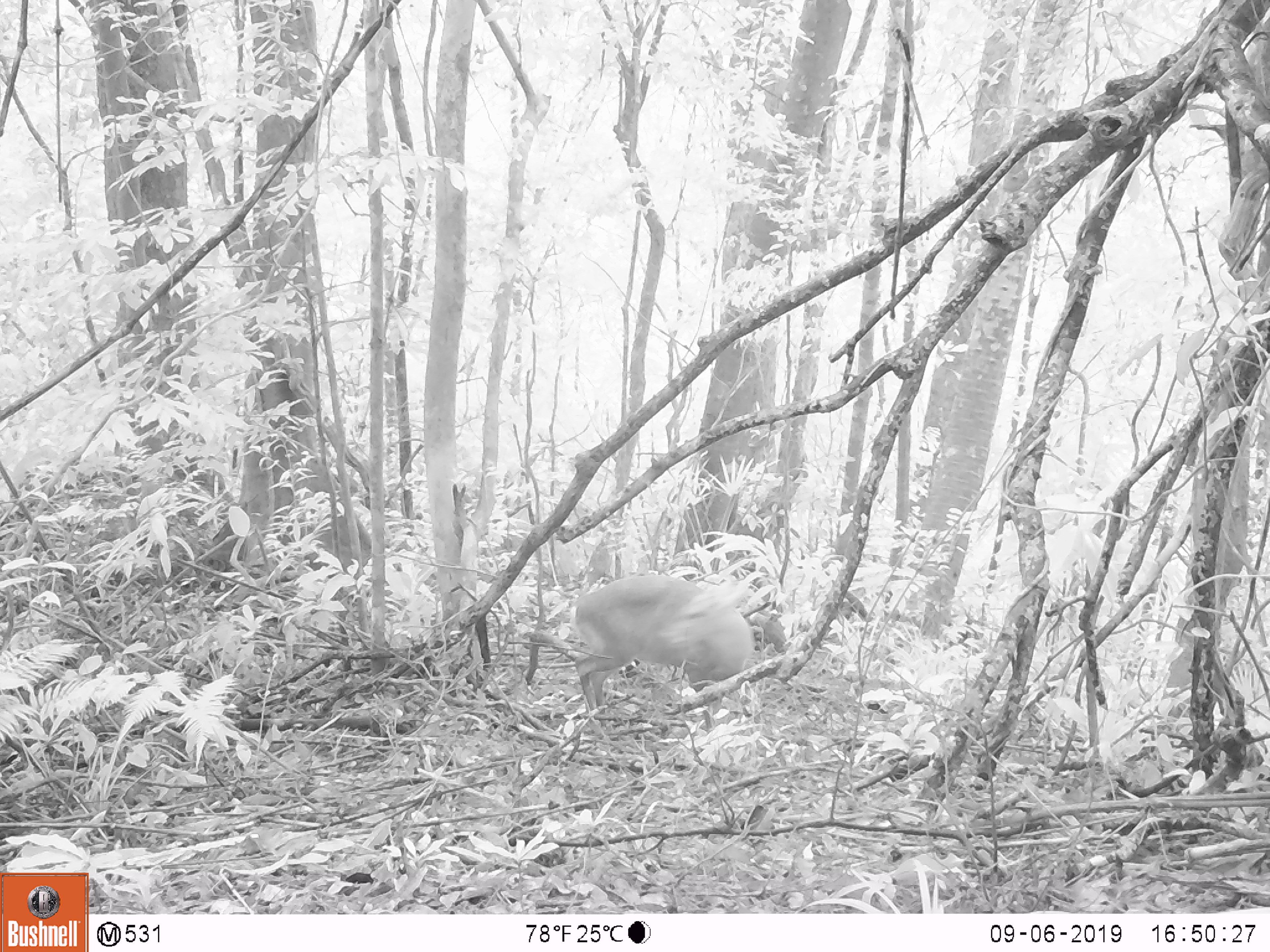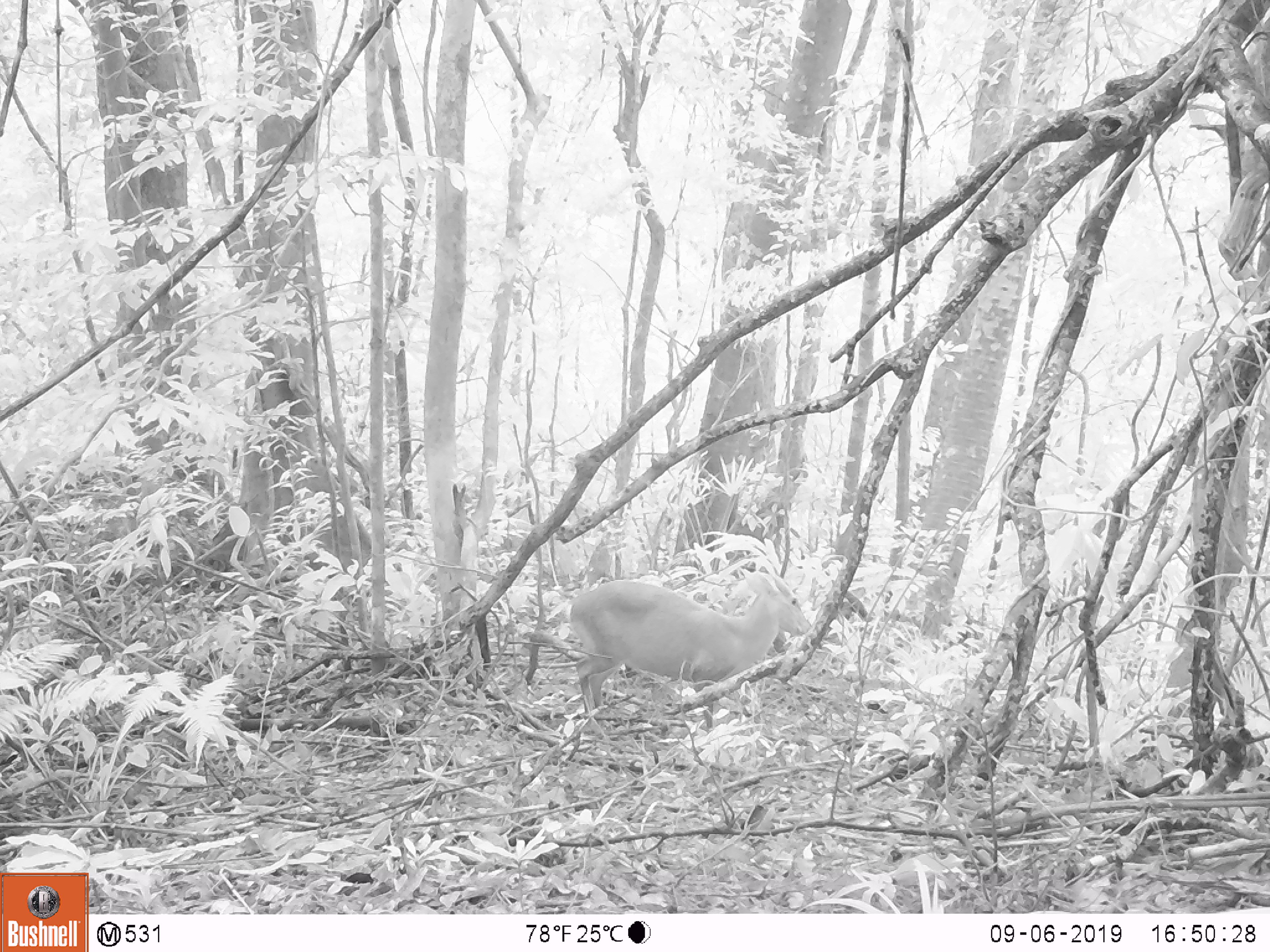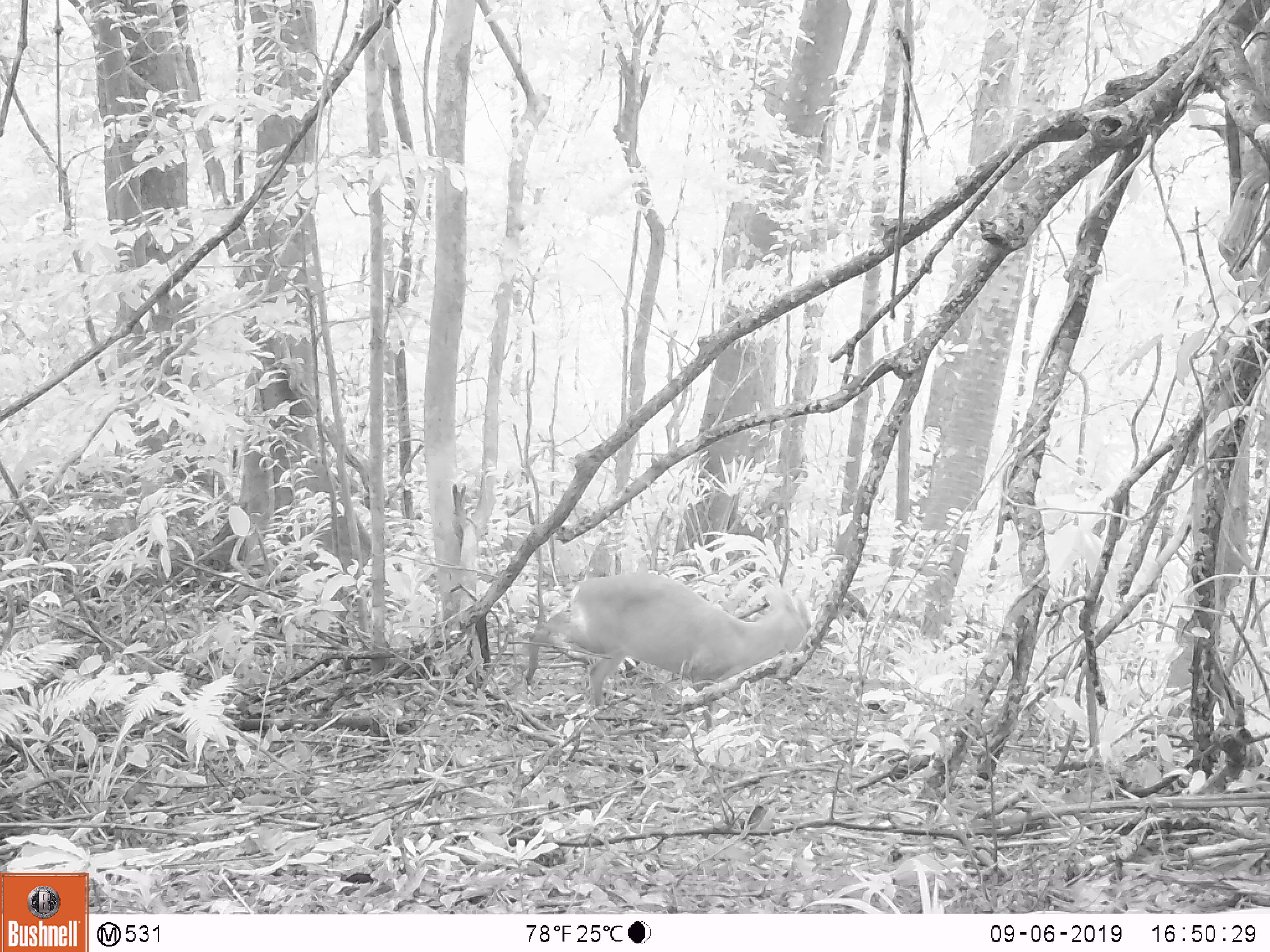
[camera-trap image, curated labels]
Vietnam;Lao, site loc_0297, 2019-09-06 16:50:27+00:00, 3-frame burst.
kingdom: Animalia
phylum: Chordata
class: Mammalia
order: Artiodactyla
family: Cervidae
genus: Muntiacus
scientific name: Muntiacus rooseveltorum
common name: roosevelt's muntjac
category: roosevelts muntjac group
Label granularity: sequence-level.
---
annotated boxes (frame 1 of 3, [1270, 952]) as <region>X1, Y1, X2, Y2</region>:
roosevelts muntjac group: <region>569, 575, 756, 734</region>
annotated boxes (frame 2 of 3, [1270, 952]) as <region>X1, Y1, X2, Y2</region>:
roosevelts muntjac group: <region>558, 571, 811, 729</region>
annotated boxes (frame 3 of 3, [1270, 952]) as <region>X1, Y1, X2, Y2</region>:
roosevelts muntjac group: <region>523, 572, 807, 734</region>